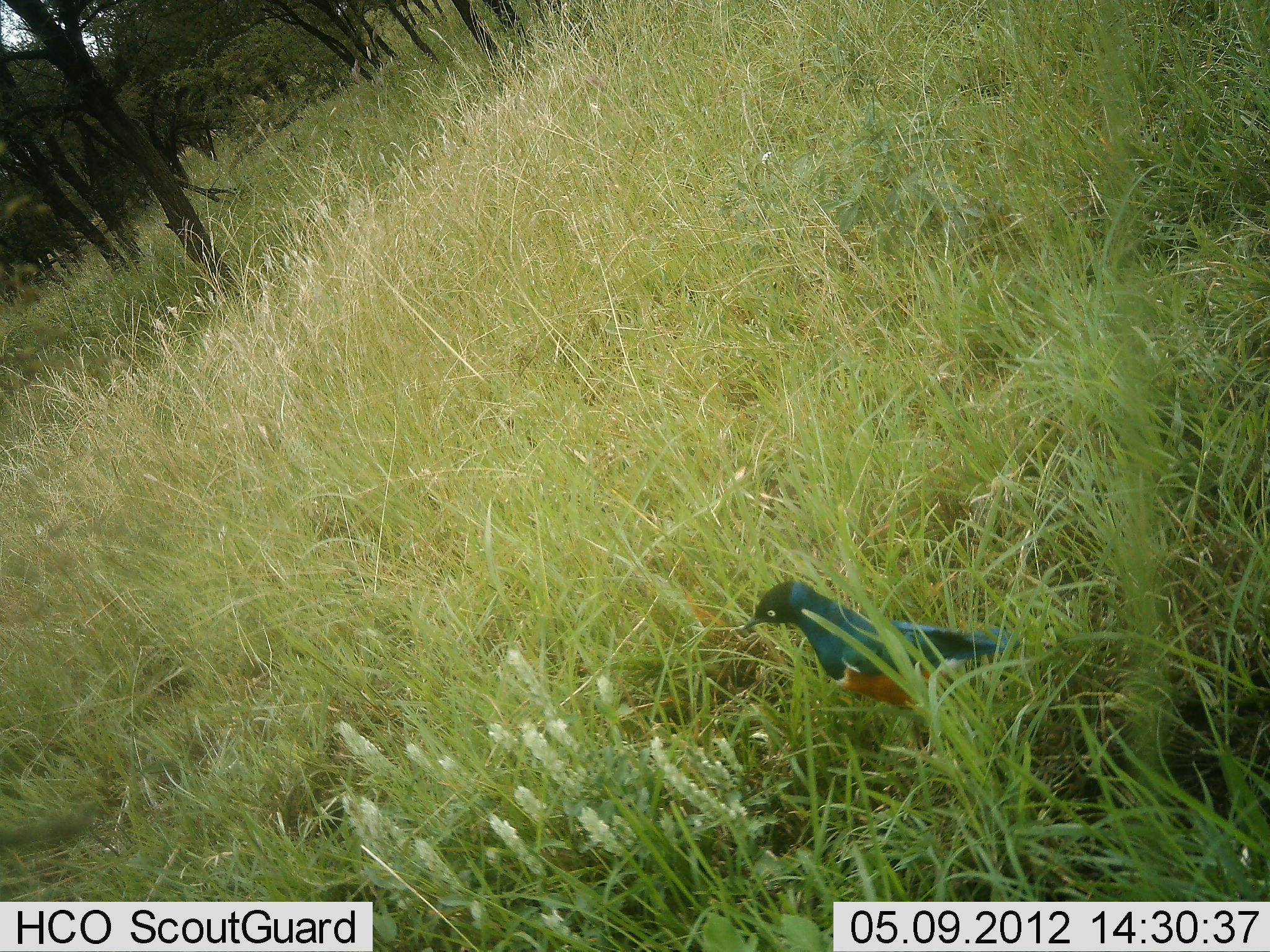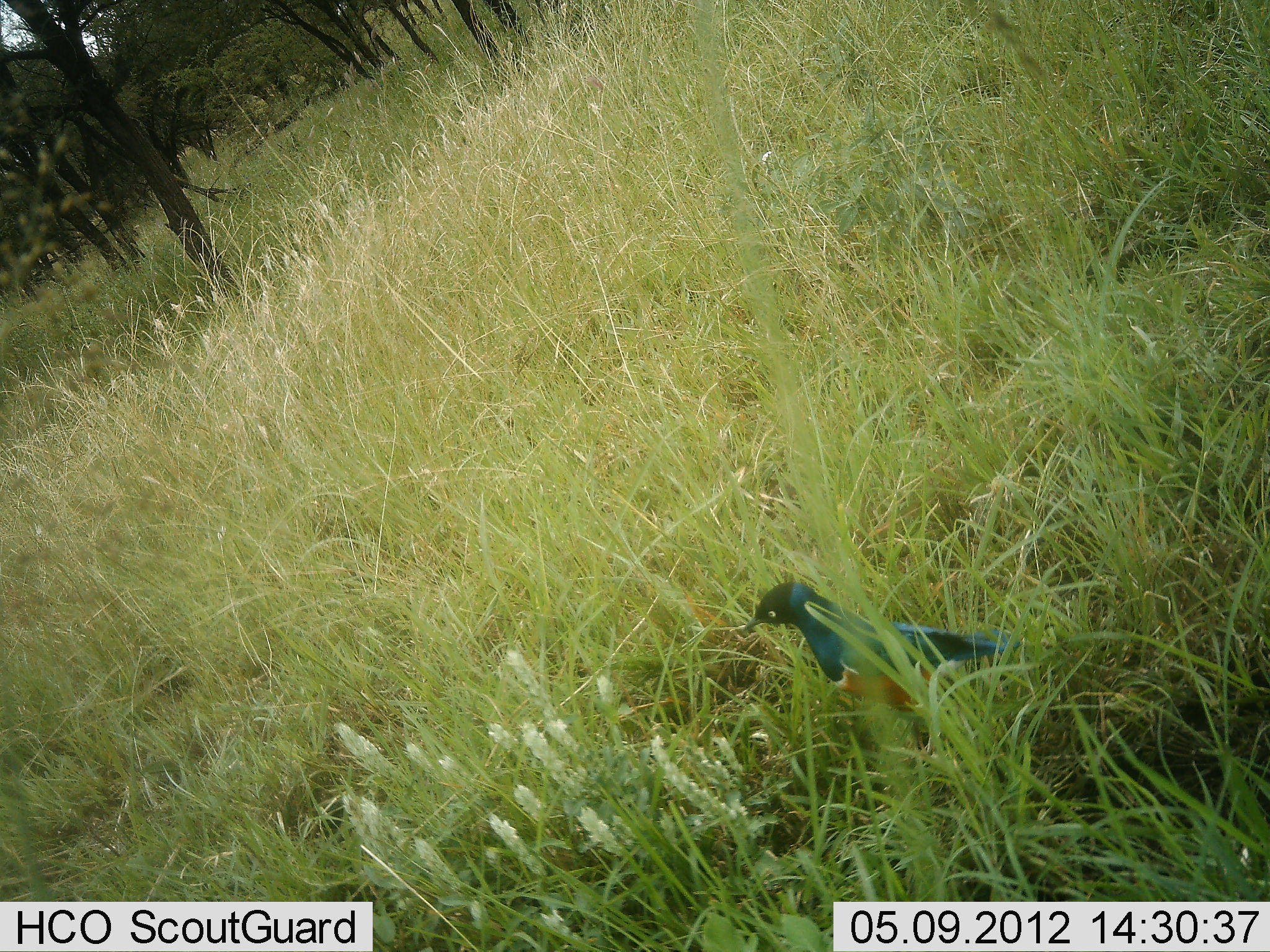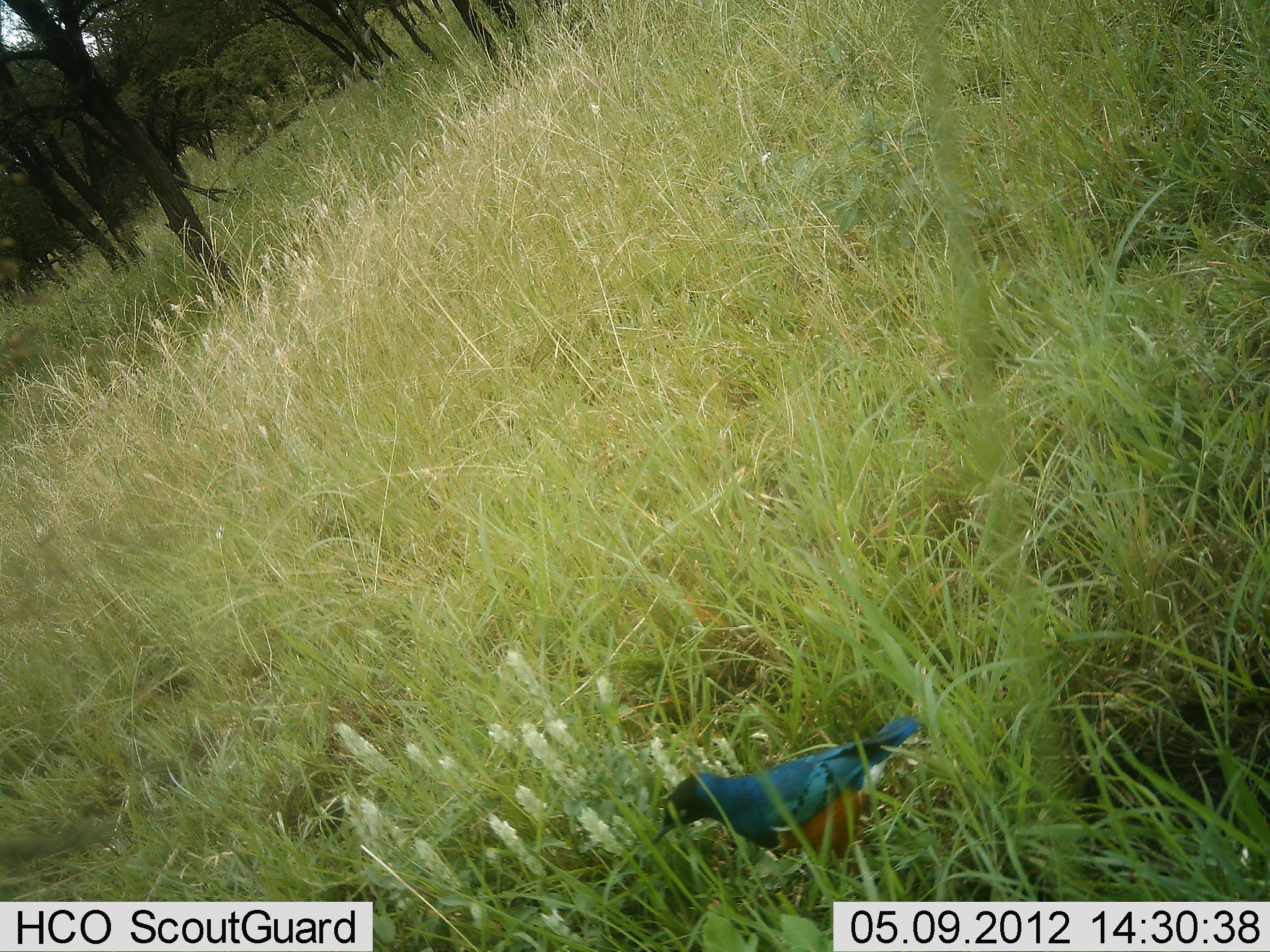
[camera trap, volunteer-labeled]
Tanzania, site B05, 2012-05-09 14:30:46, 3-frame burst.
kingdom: Animalia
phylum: Chordata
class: Aves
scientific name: Aves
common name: bird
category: otherbird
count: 1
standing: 50%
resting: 6%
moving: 39%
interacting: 0%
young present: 0%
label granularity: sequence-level